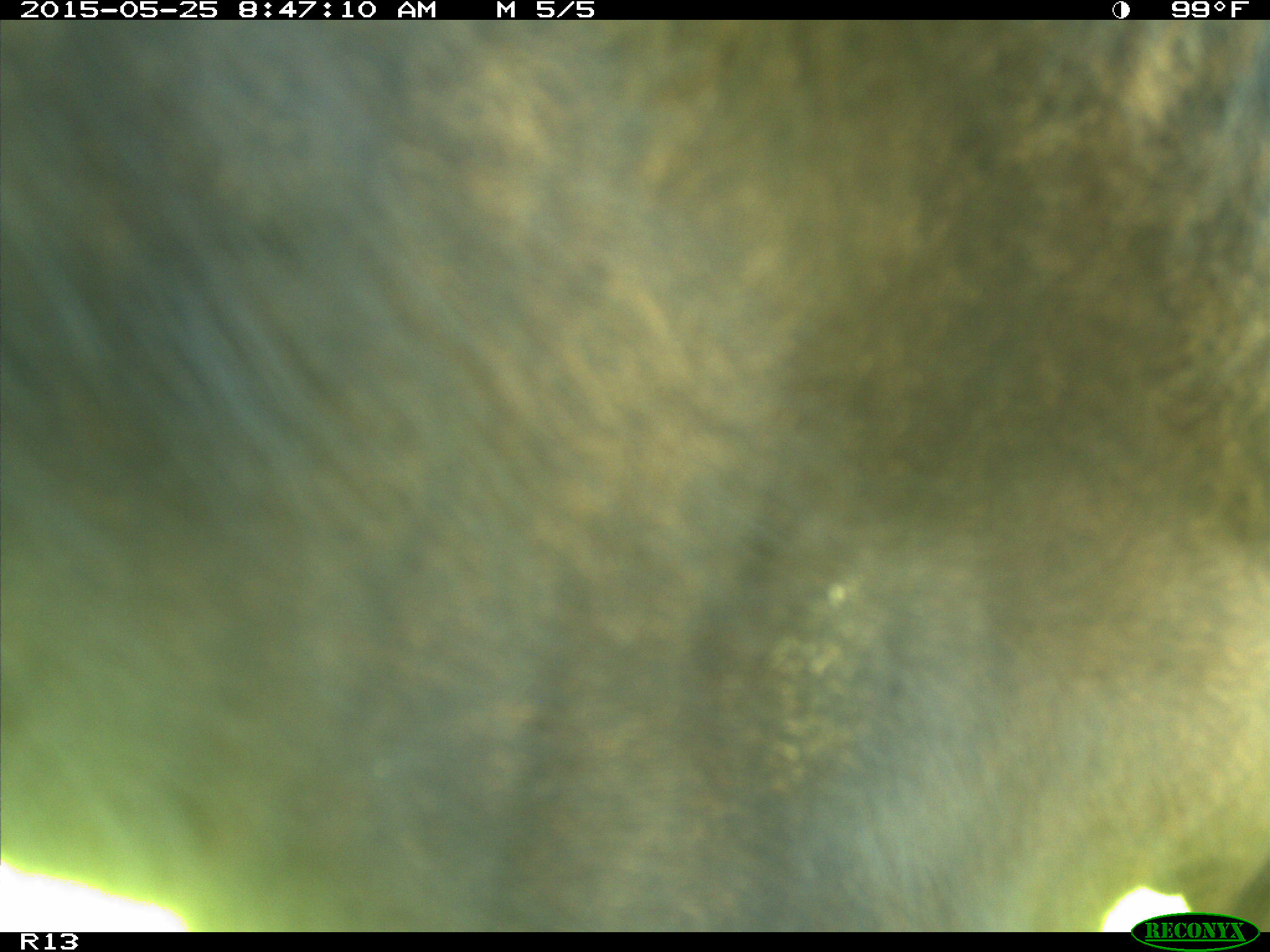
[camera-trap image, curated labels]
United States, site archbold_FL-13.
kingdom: Animalia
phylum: Chordata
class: Mammalia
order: Artiodactyla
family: Bovidae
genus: Bos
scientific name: Bos taurus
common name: domestic cow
Bos taurus (domestic cow).